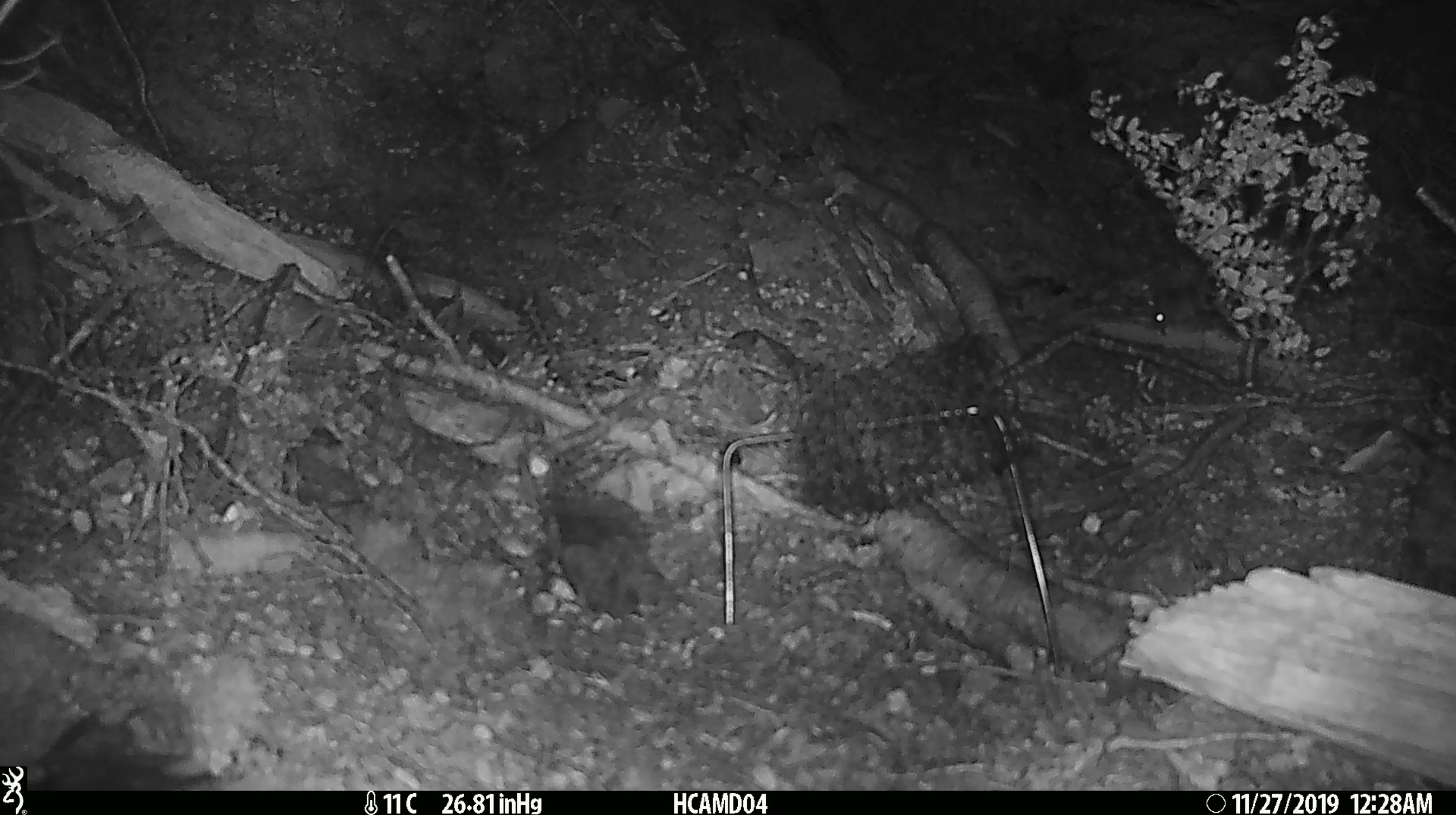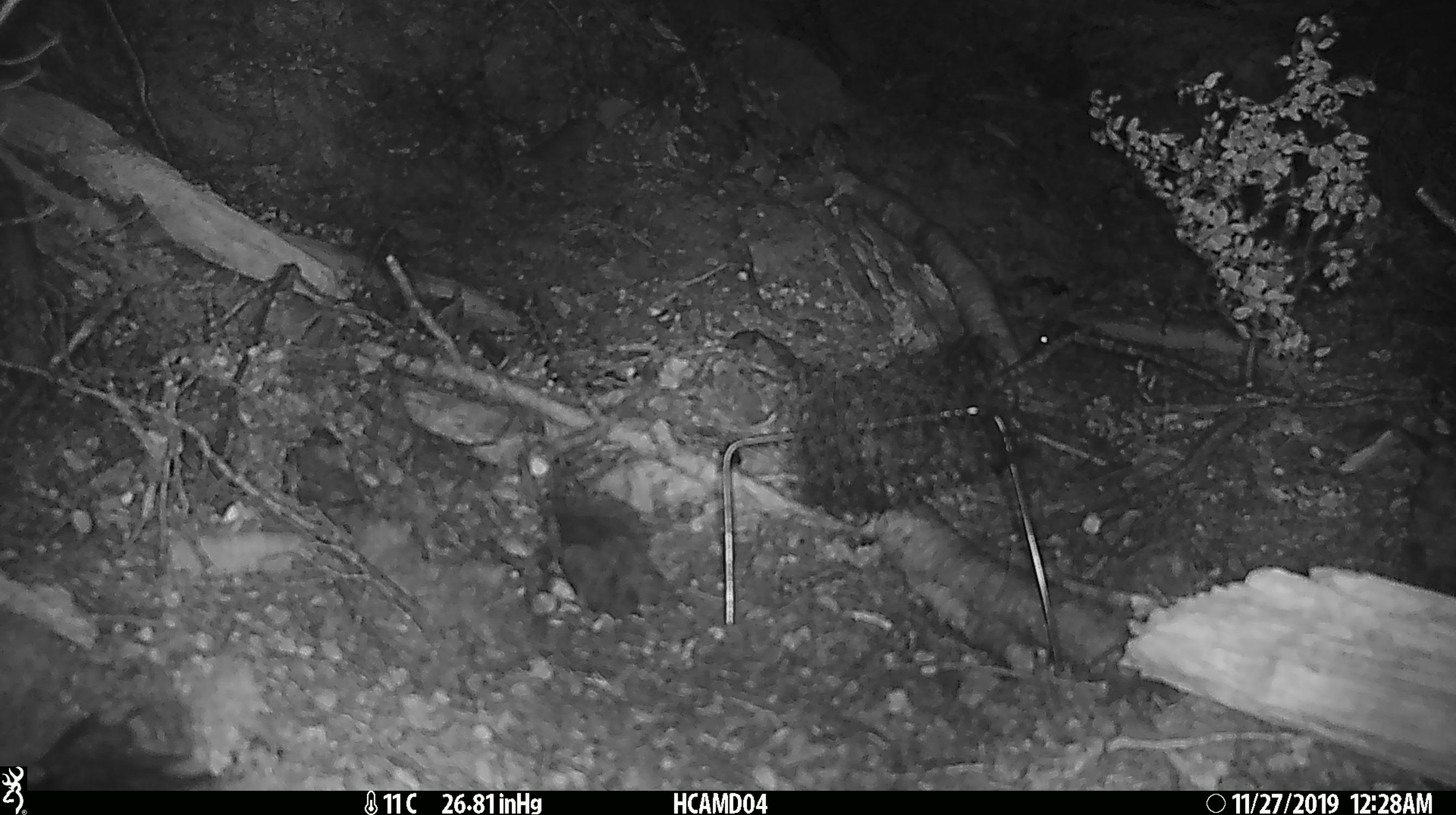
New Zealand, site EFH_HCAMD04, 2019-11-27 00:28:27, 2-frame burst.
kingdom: Animalia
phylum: Chordata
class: Mammalia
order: Rodentia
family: Muridae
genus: Mus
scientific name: Mus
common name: mouse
Mouse (Mus).